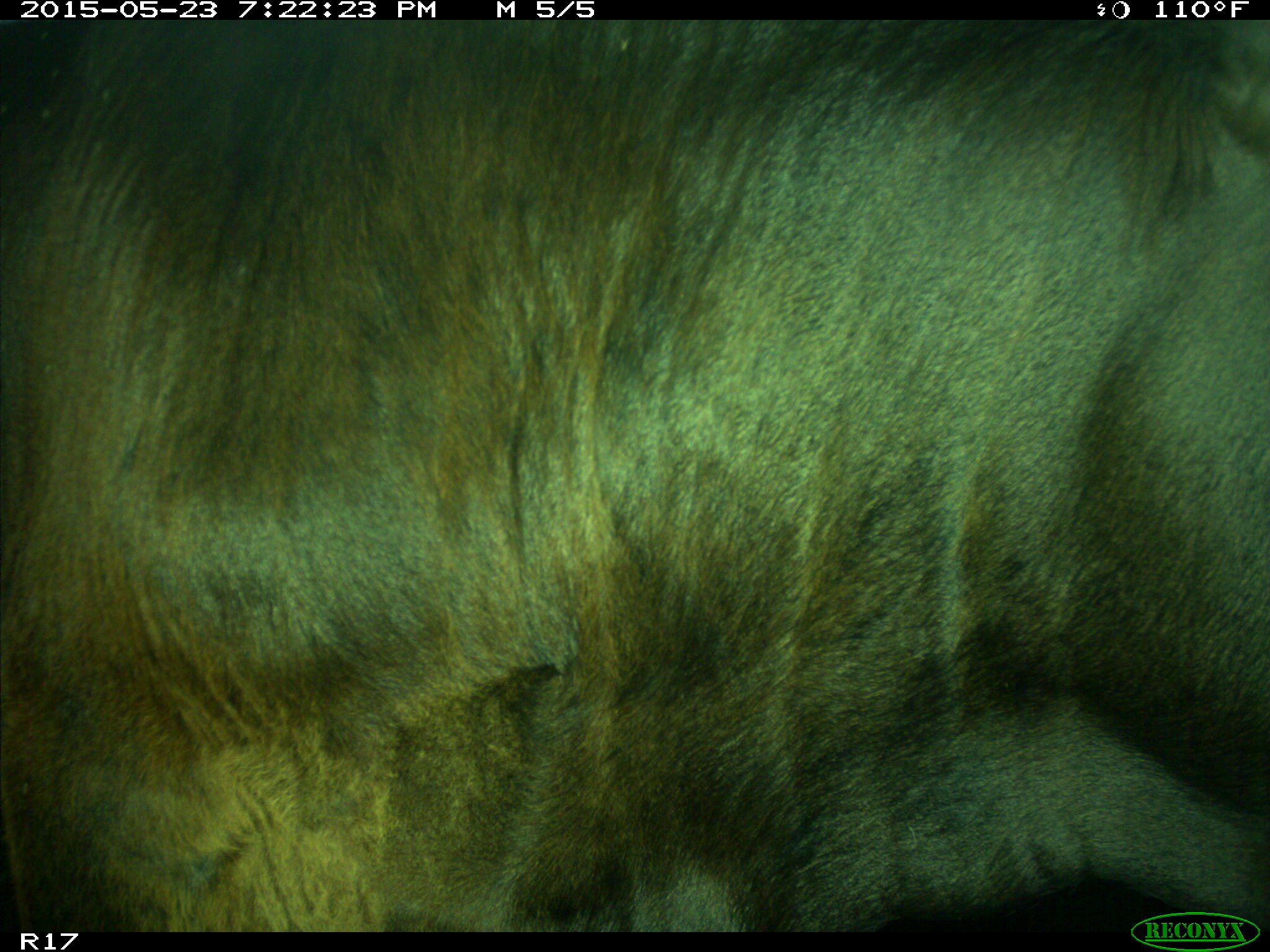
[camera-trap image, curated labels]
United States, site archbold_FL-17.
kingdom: Animalia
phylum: Chordata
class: Mammalia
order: Artiodactyla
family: Bovidae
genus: Bos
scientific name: Bos taurus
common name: domestic cow